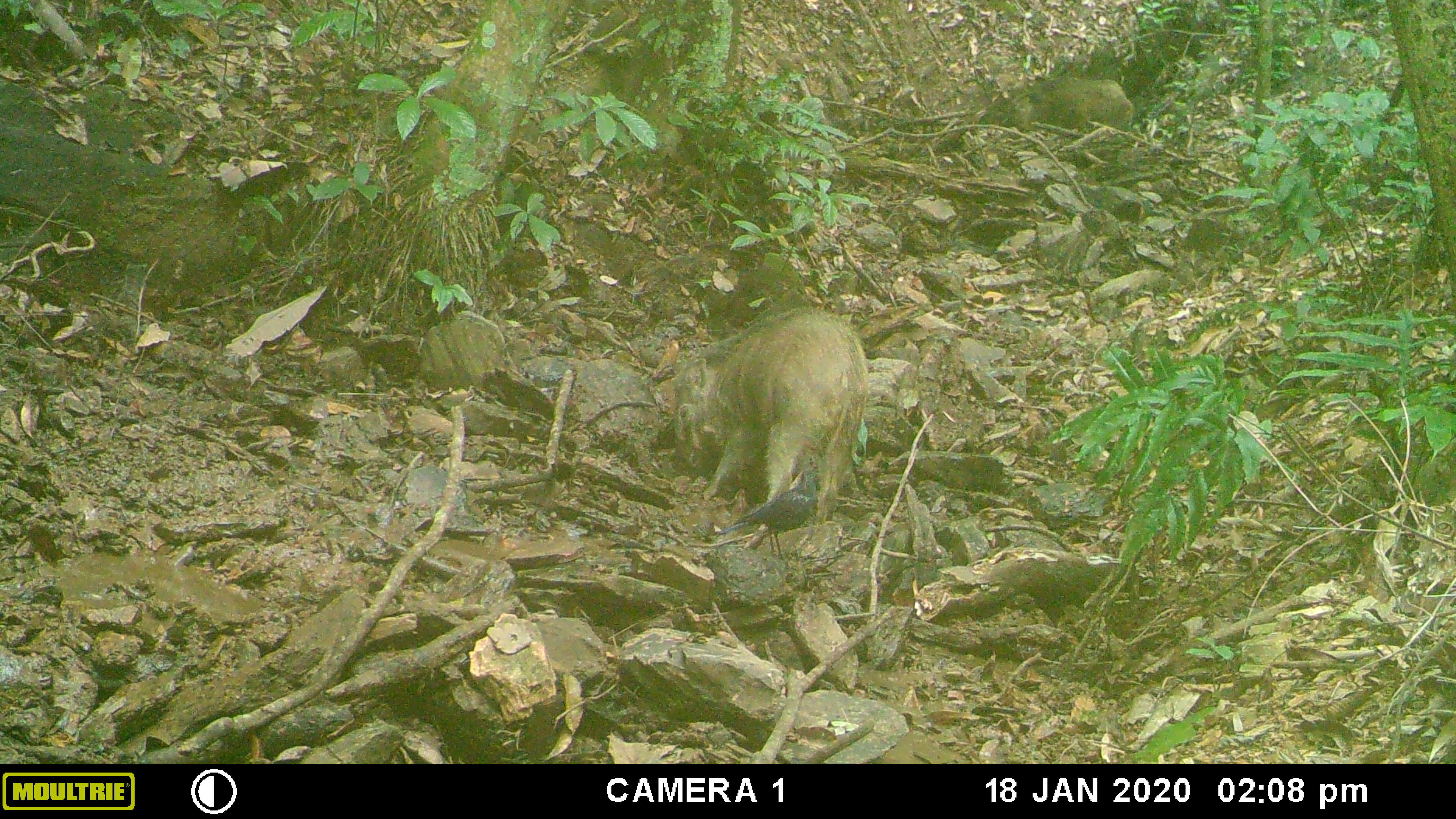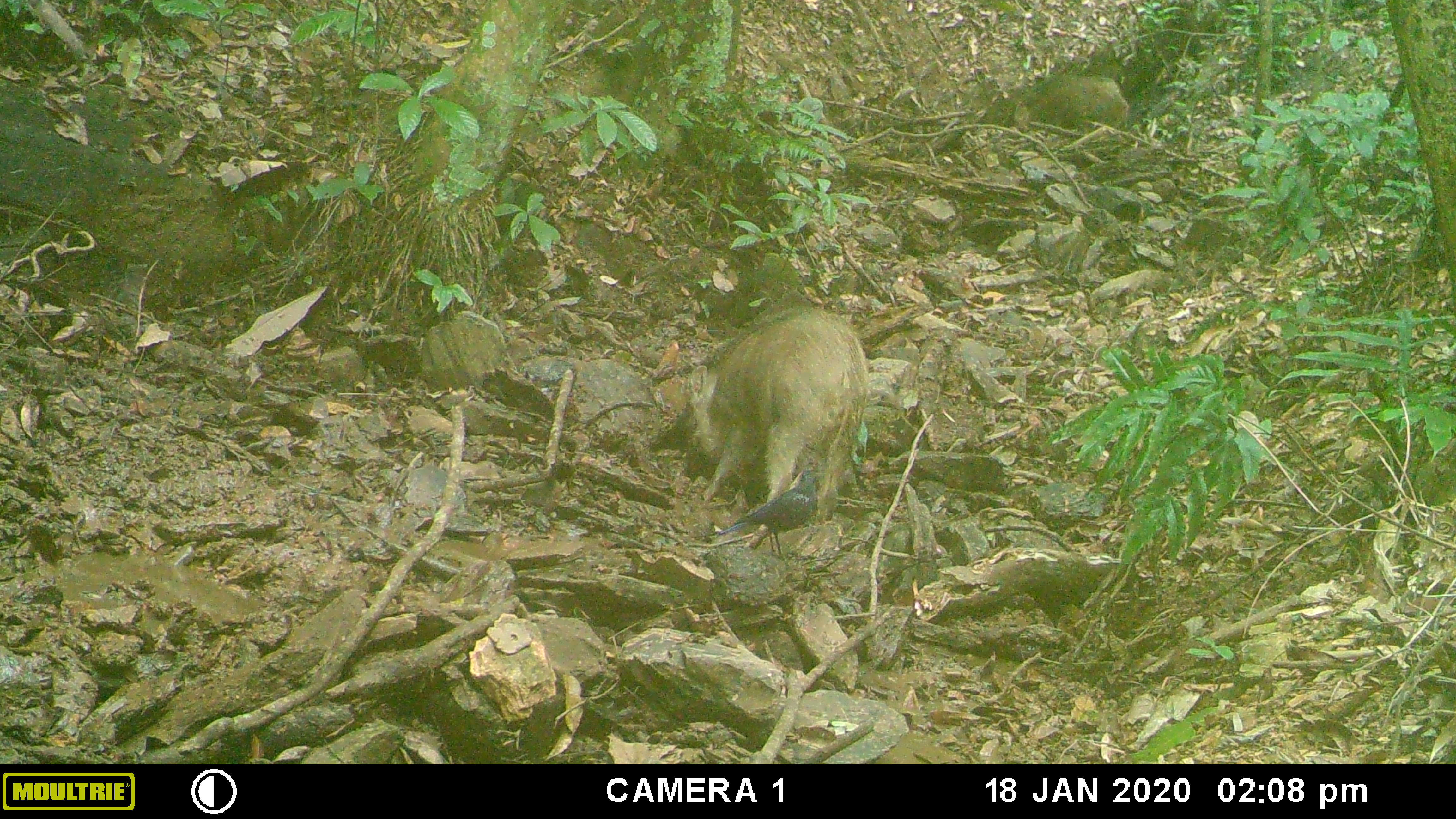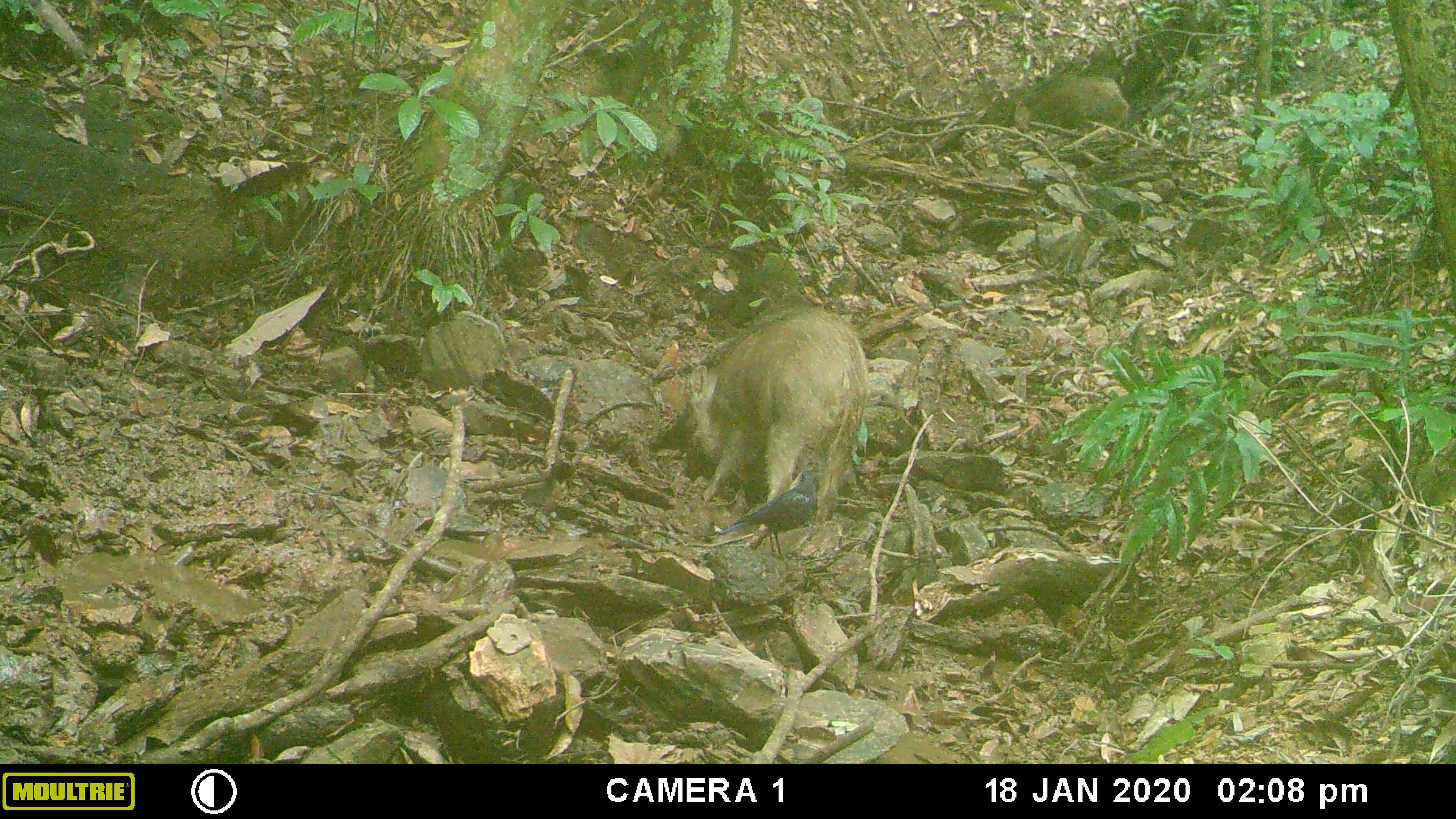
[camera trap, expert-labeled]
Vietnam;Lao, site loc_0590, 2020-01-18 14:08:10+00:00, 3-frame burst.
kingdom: Animalia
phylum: Chordata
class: Mammalia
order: Artiodactyla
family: Suidae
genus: Sus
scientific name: Sus scrofa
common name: eurasian wild pig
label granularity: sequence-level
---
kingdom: Animalia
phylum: Chordata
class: Aves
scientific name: Aves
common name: bird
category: unidentified bird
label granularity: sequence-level